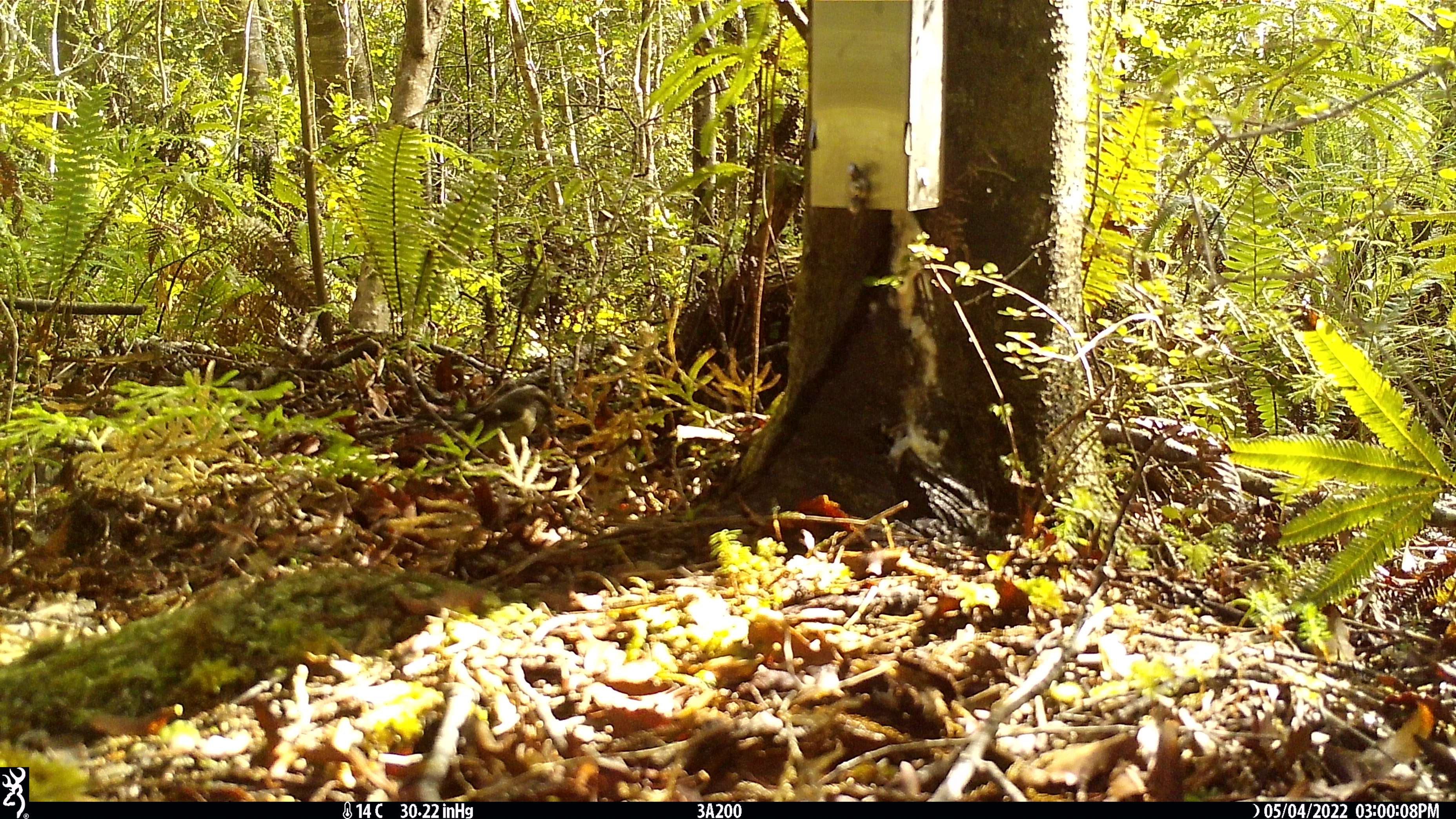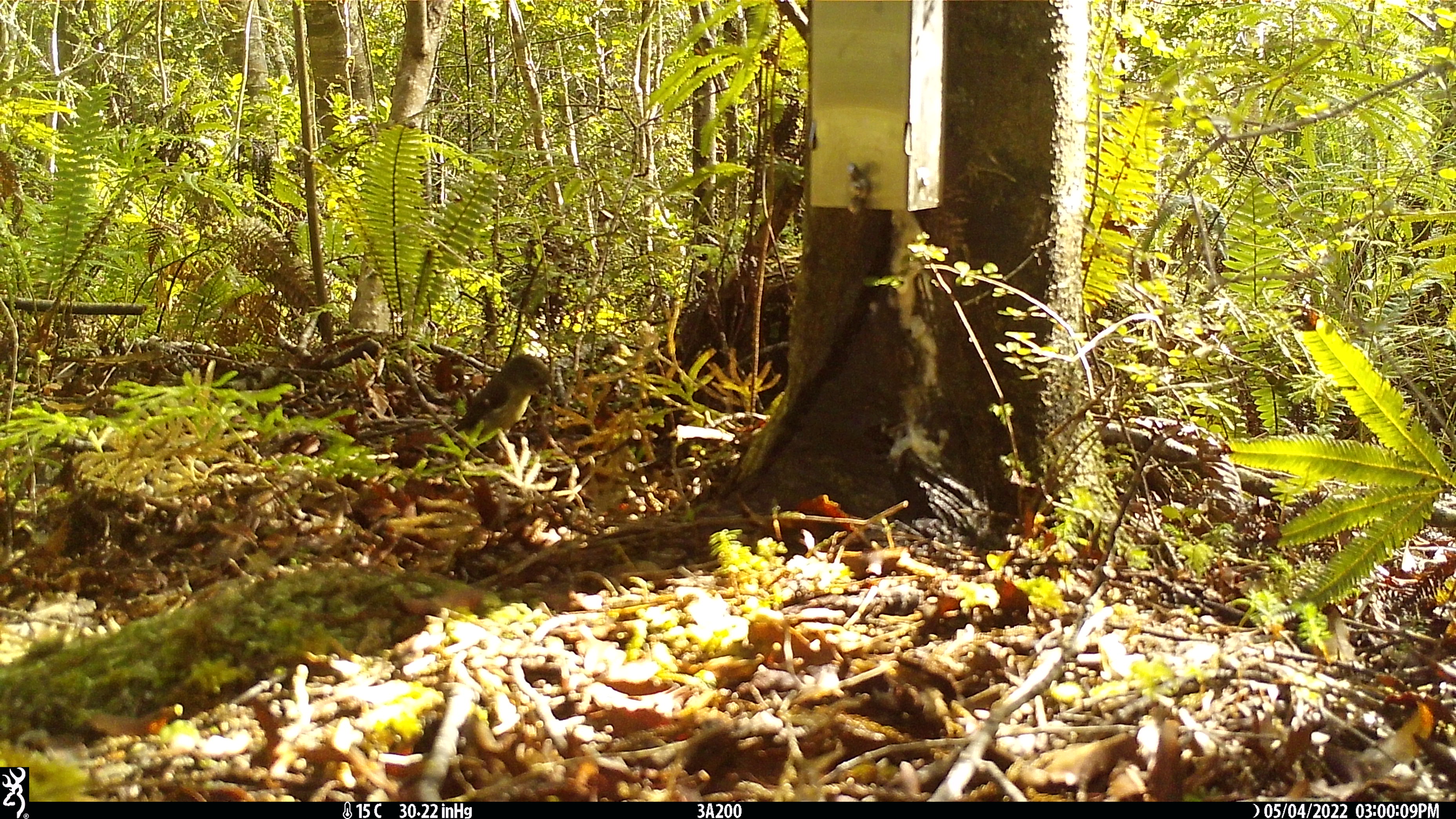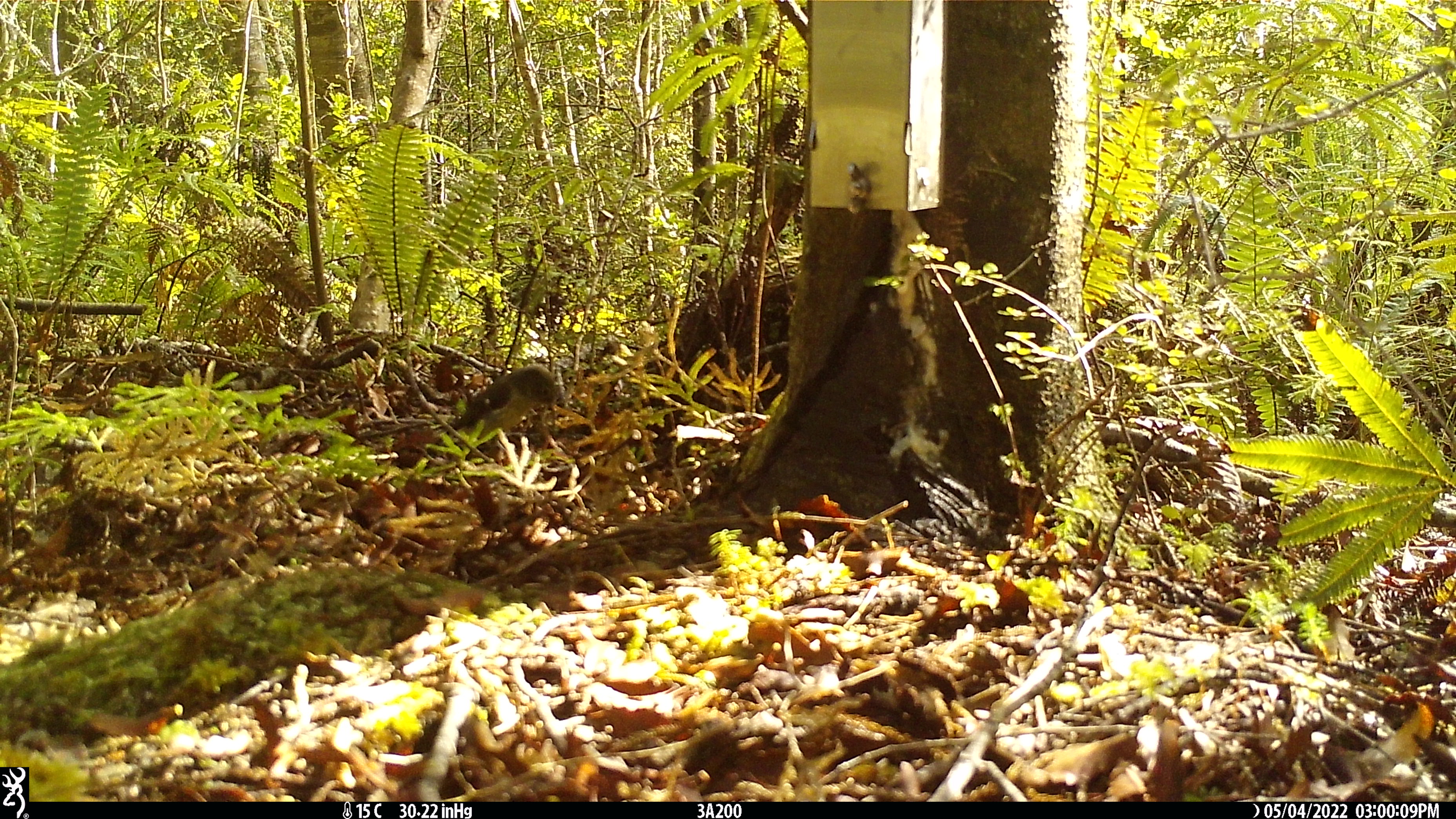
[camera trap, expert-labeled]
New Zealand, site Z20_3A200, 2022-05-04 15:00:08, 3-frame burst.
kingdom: Animalia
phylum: Chordata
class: Aves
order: Passeriformes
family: Petroicidae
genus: Petroica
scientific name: Petroica macrocephala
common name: tomtit